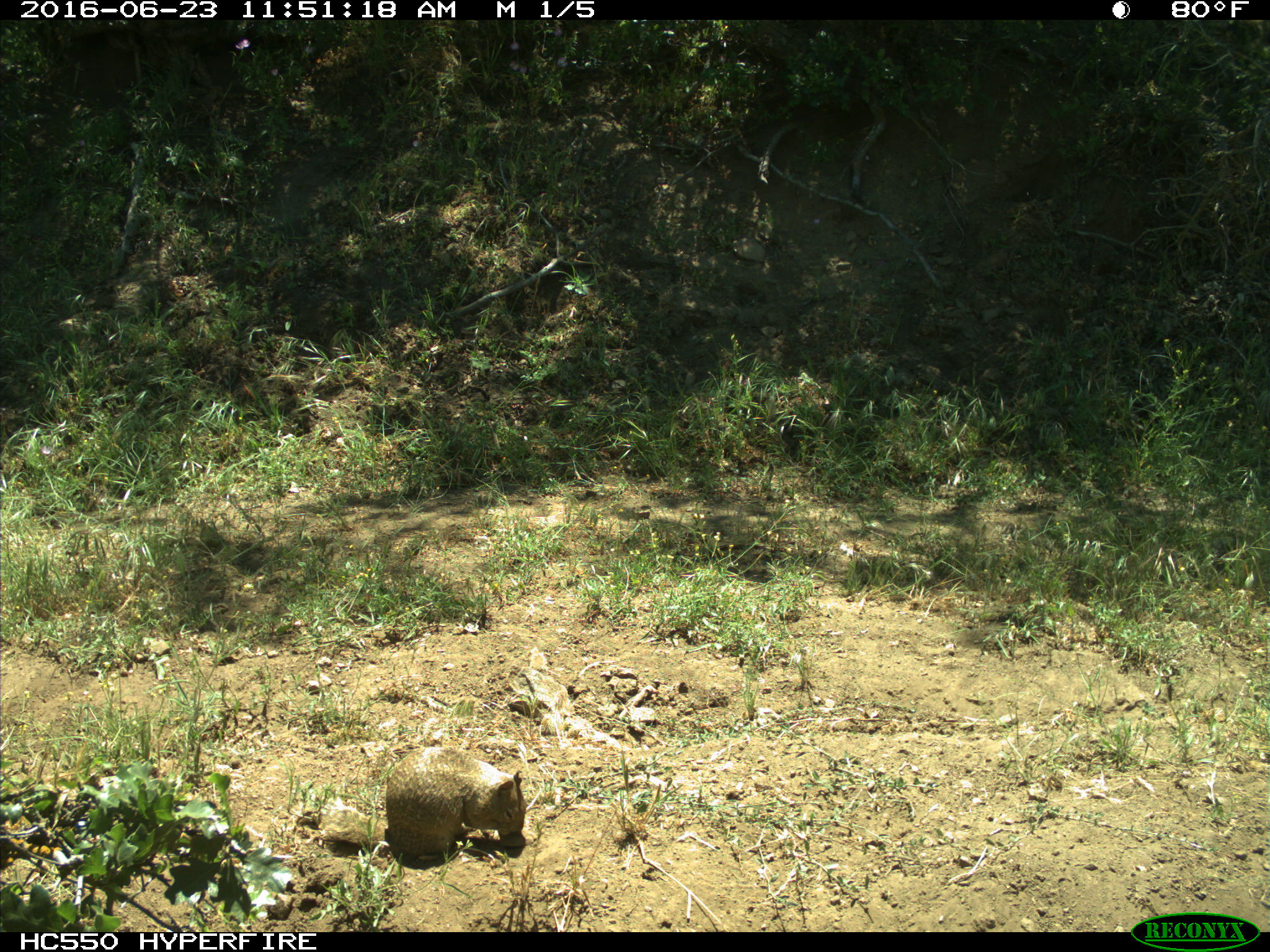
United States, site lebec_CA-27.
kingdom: Animalia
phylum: Chordata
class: Mammalia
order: Rodentia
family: Sciuridae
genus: Otospermophilus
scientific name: Otospermophilus beecheyi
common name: california ground squirrel